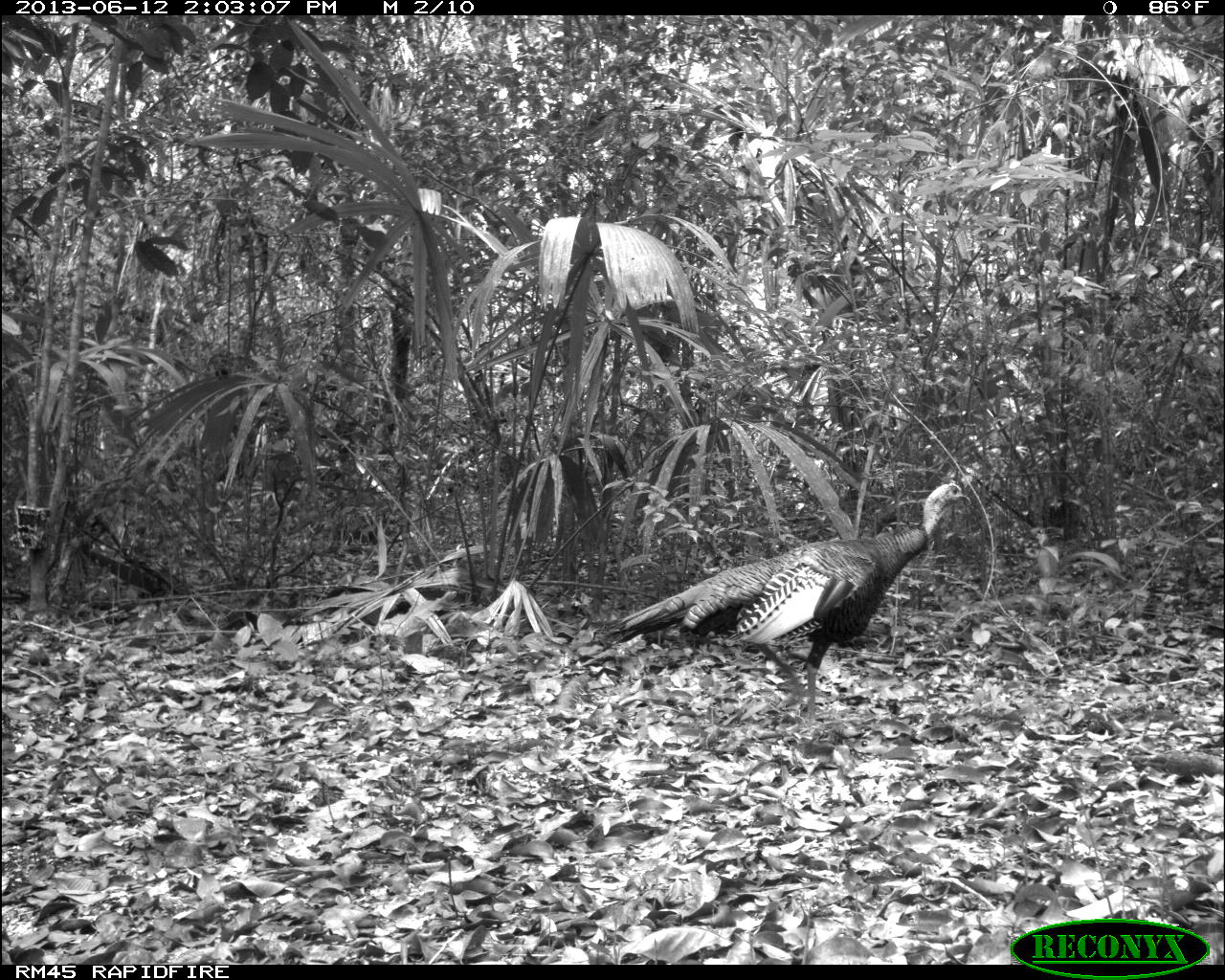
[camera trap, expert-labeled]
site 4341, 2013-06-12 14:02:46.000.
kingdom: Animalia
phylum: Chordata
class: Aves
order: Galliformes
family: Phasianidae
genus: Meleagris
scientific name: Meleagris ocellata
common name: ocellated turkey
Meleagris ocellata (ocellated turkey), count 1, sex male.